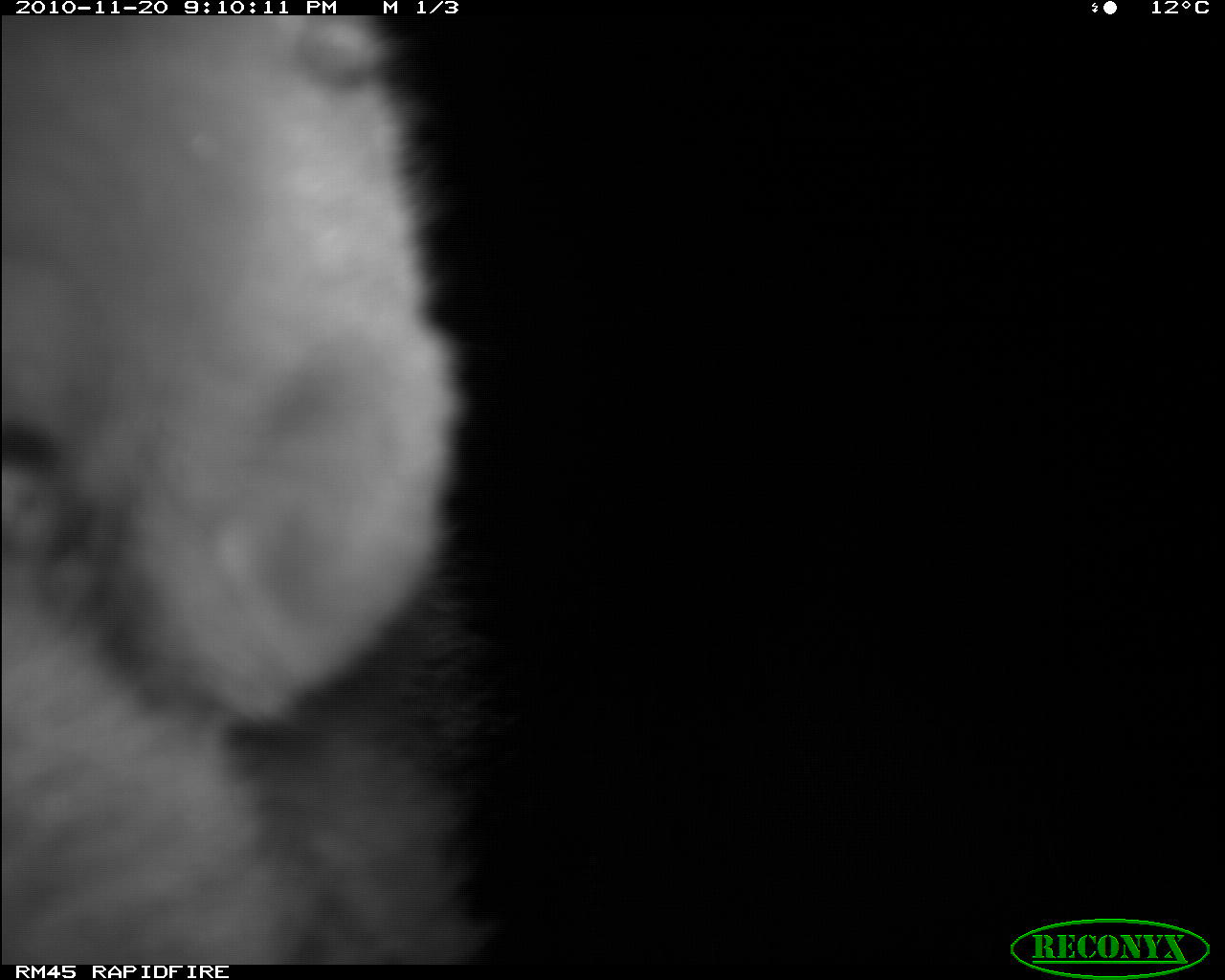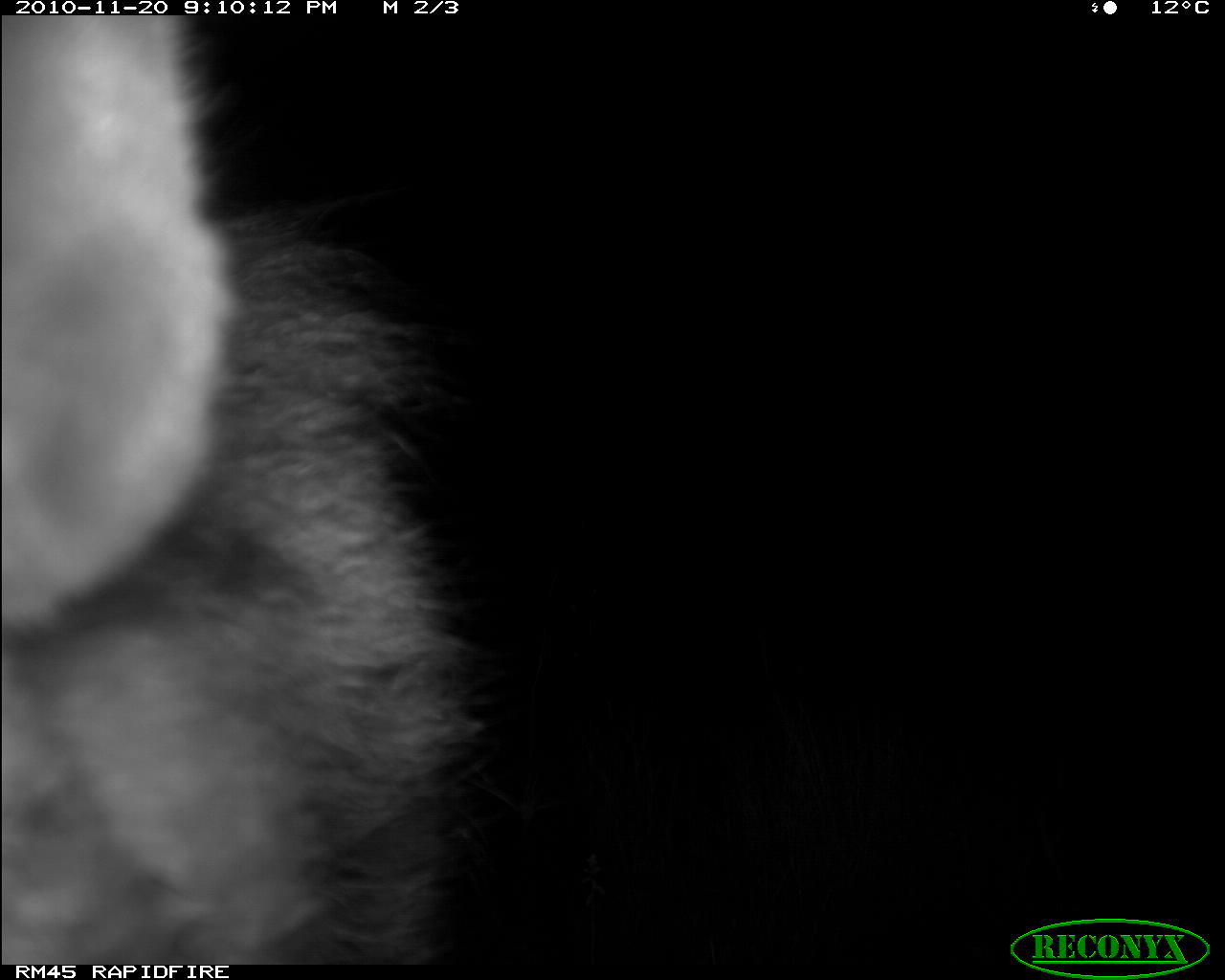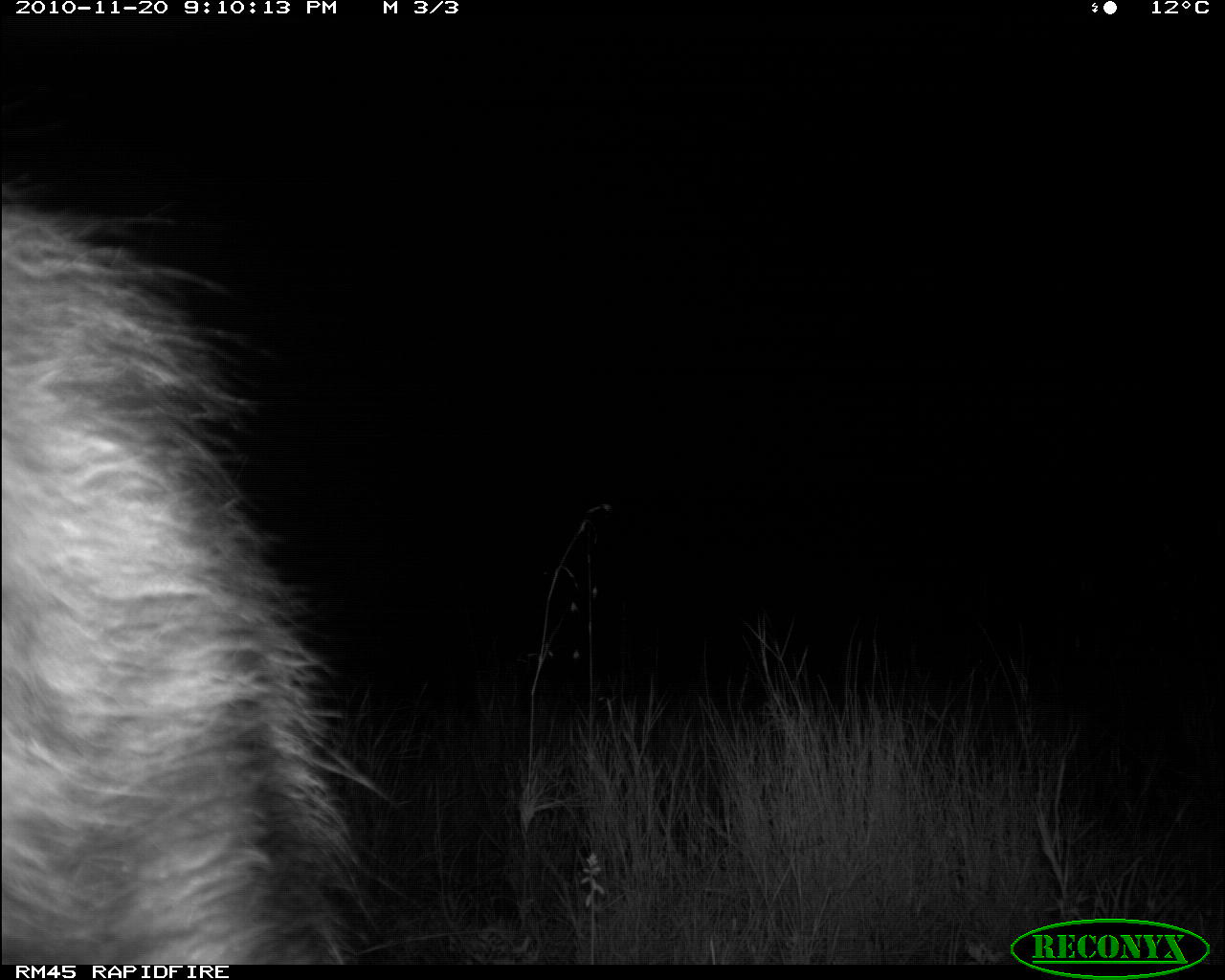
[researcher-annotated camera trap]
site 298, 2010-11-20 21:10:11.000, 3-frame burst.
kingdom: Animalia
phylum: Chordata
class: Mammalia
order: Carnivora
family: Hyaenidae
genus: Hyaena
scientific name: Hyaena hyaena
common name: striped hyena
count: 1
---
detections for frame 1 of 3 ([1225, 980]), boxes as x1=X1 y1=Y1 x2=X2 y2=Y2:
hyaena hyaena: x1=0 y1=16 x2=486 y2=965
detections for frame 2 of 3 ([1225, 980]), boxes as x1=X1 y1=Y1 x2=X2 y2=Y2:
hyaena hyaena: x1=3 y1=14 x2=475 y2=964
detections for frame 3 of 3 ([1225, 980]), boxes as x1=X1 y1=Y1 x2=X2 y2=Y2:
hyaena hyaena: x1=2 y1=72 x2=401 y2=965